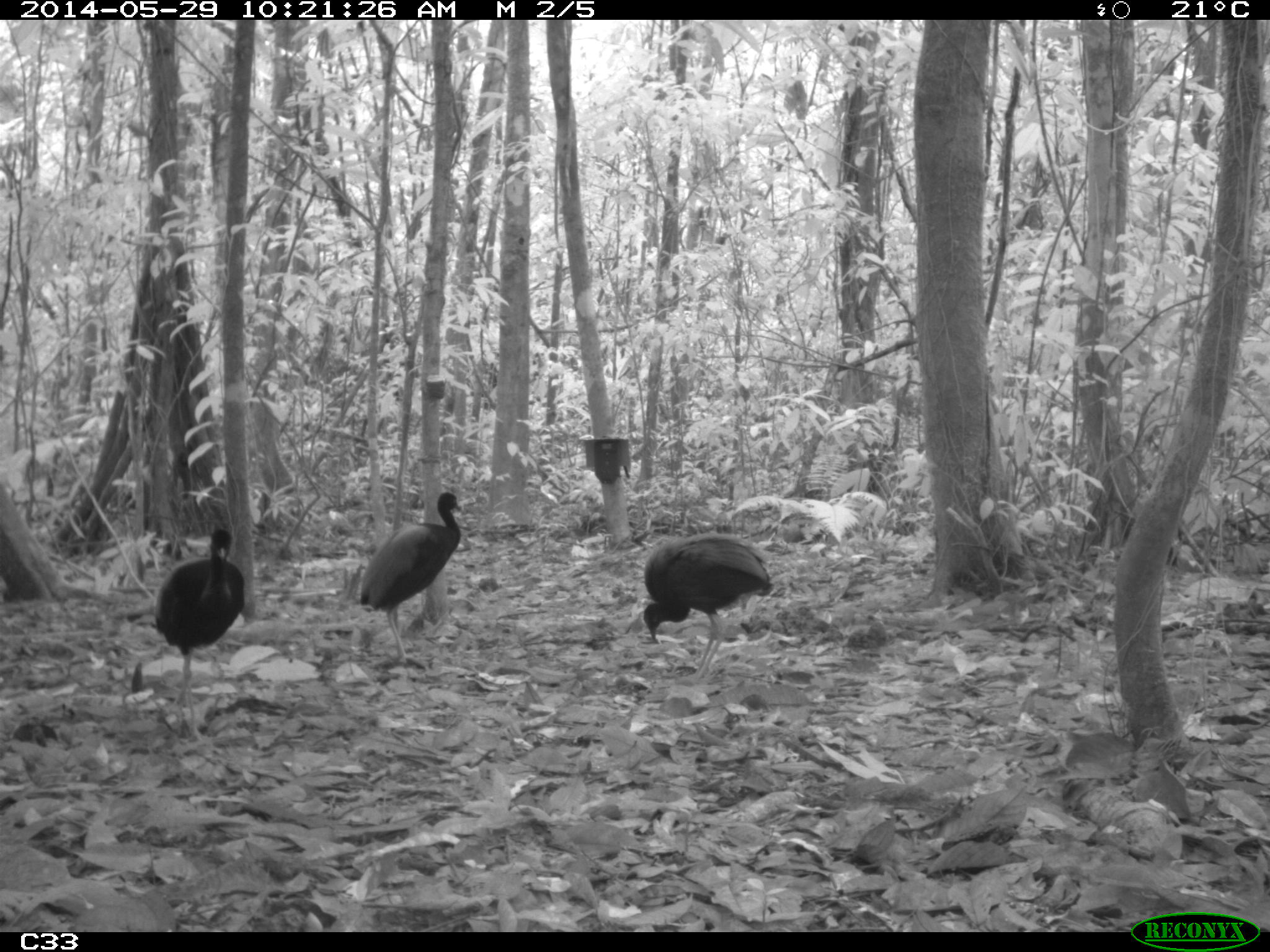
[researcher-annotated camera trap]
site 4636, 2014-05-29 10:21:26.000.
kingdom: Animalia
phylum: Chordata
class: Aves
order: Gruiformes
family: Psophiidae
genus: Psophia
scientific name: Psophia crepitans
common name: gray-winged trumpeter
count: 5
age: adult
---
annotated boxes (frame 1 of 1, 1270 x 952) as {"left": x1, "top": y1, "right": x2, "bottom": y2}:
psophia crepitans: {"left": 155, "top": 527, "right": 245, "bottom": 743}; {"left": 640, "top": 535, "right": 774, "bottom": 680}; {"left": 358, "top": 490, "right": 462, "bottom": 672}